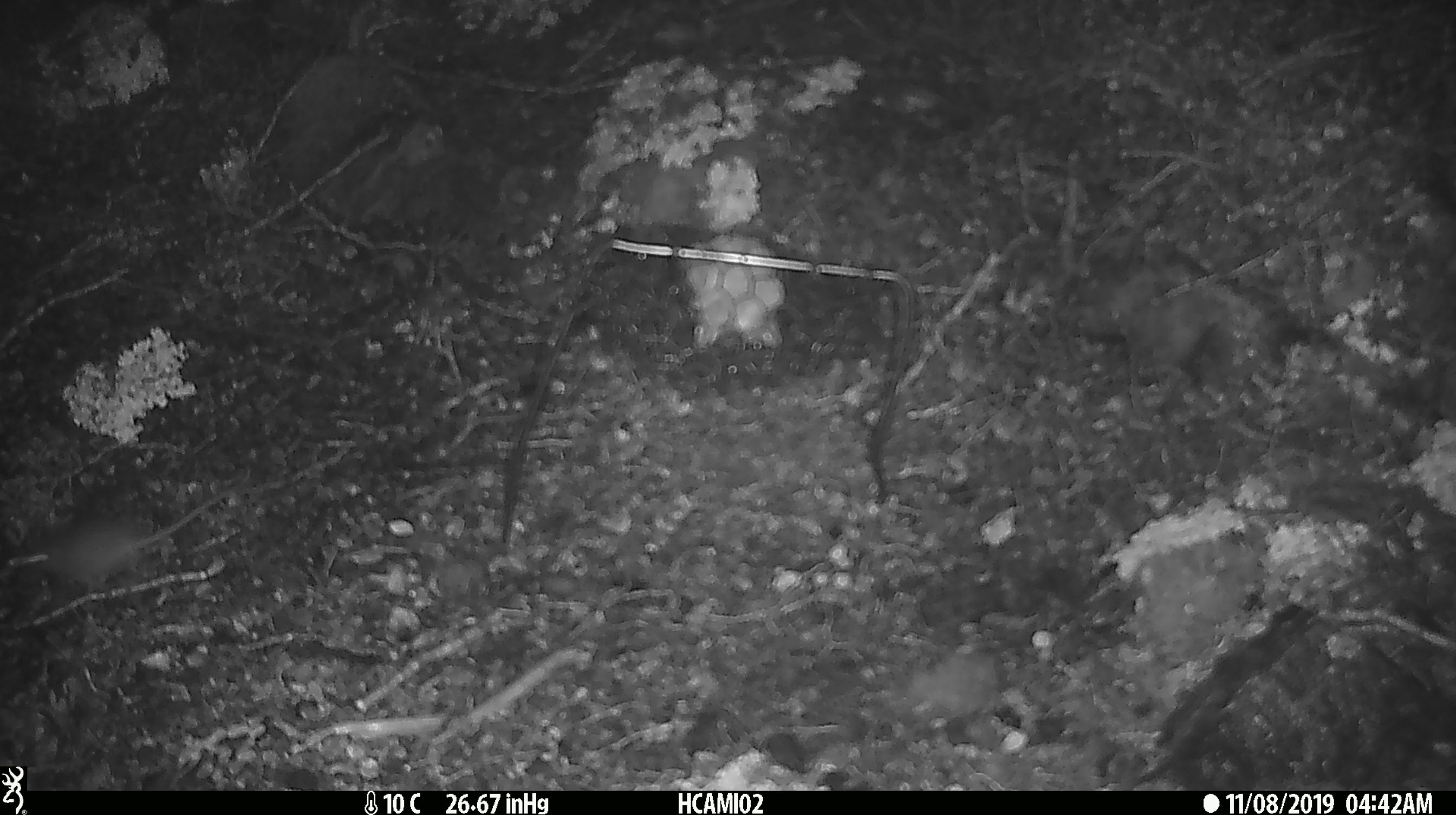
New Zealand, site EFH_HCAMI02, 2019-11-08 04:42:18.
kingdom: Animalia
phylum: Chordata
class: Mammalia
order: Rodentia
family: Muridae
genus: Mus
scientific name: Mus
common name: mouse